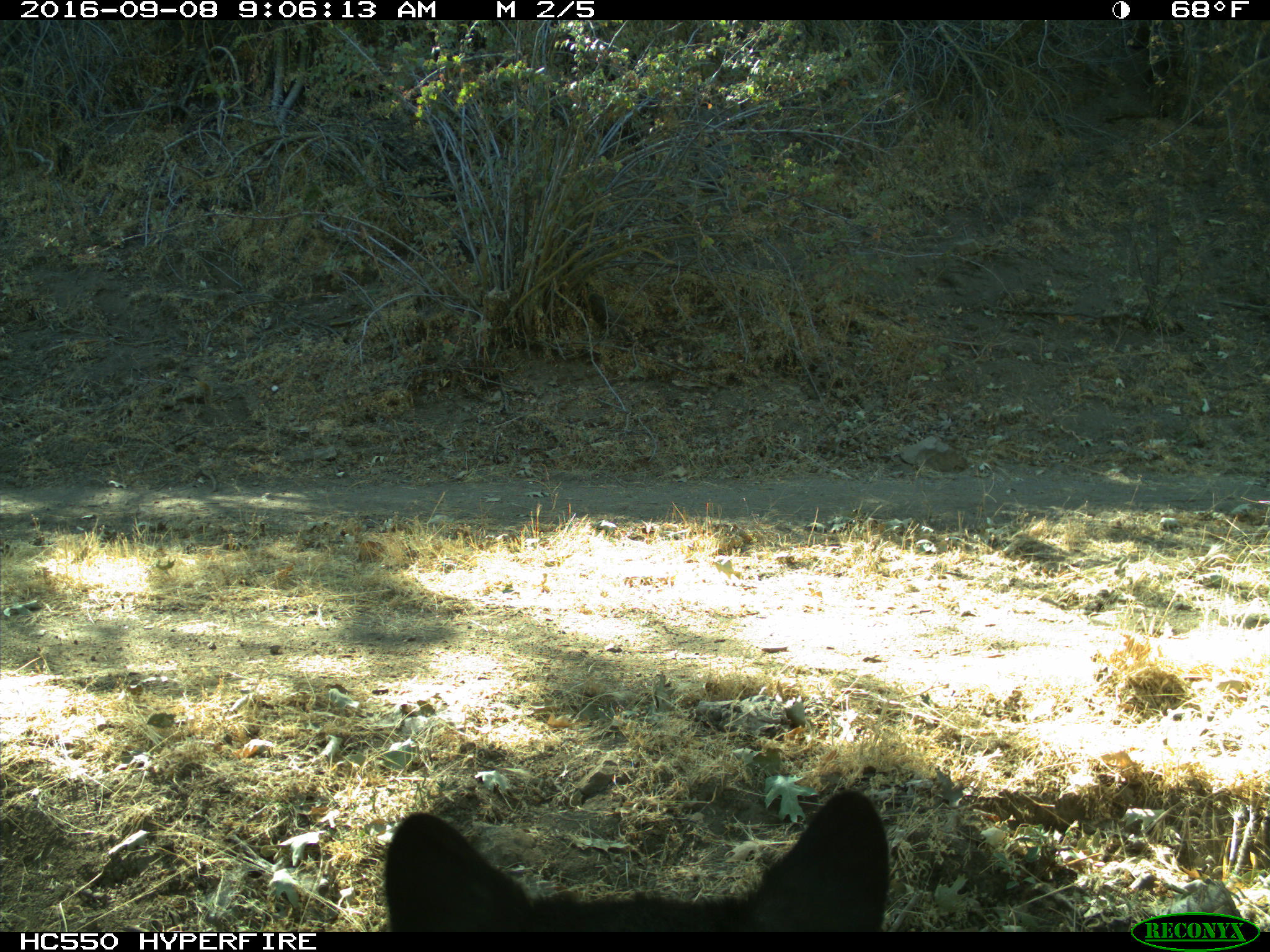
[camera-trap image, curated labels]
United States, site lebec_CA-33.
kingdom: Animalia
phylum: Chordata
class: Mammalia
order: Carnivora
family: Ursidae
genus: Ursus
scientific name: Ursus americanus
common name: american black bear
Ursus americanus (american black bear).